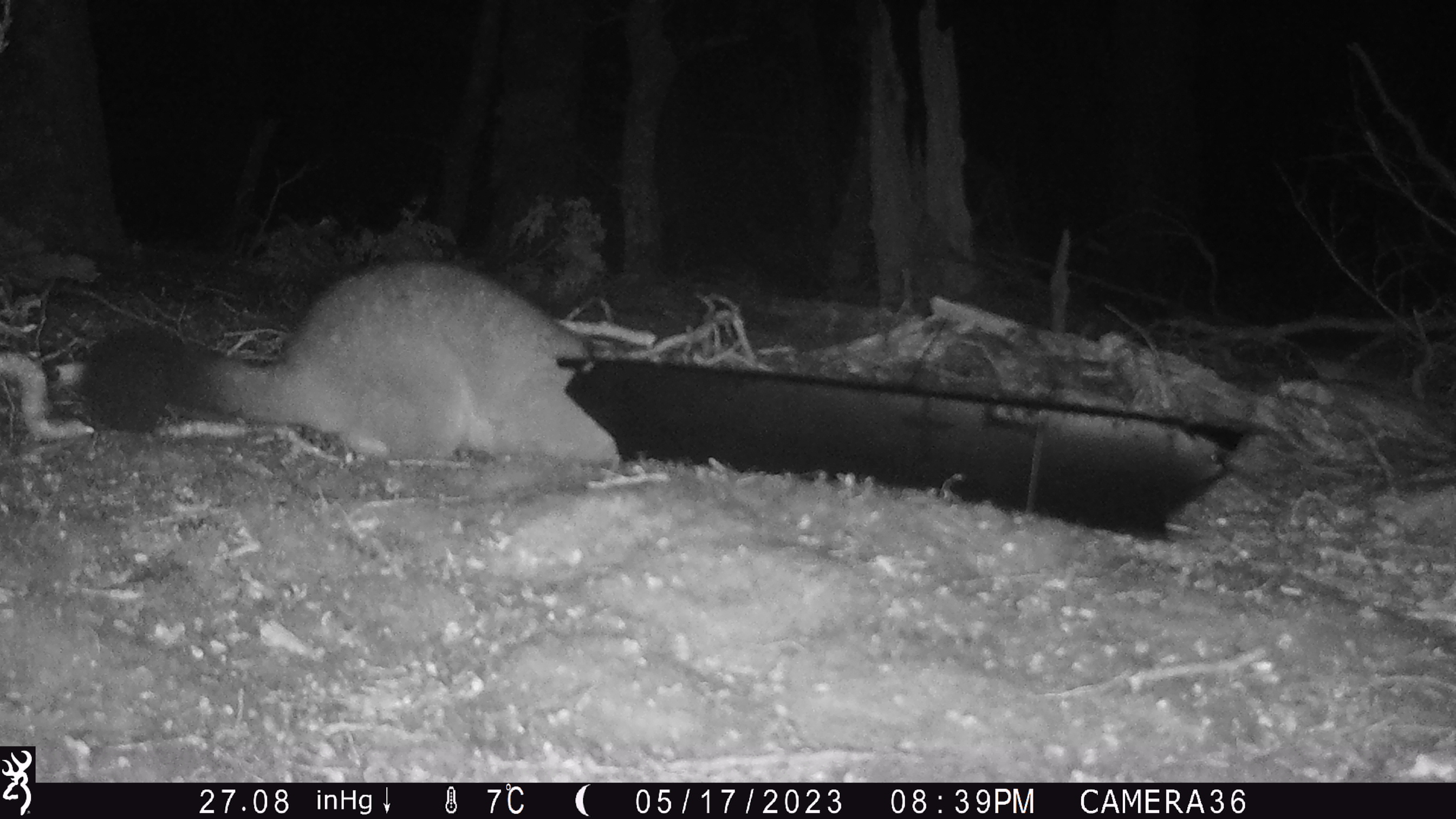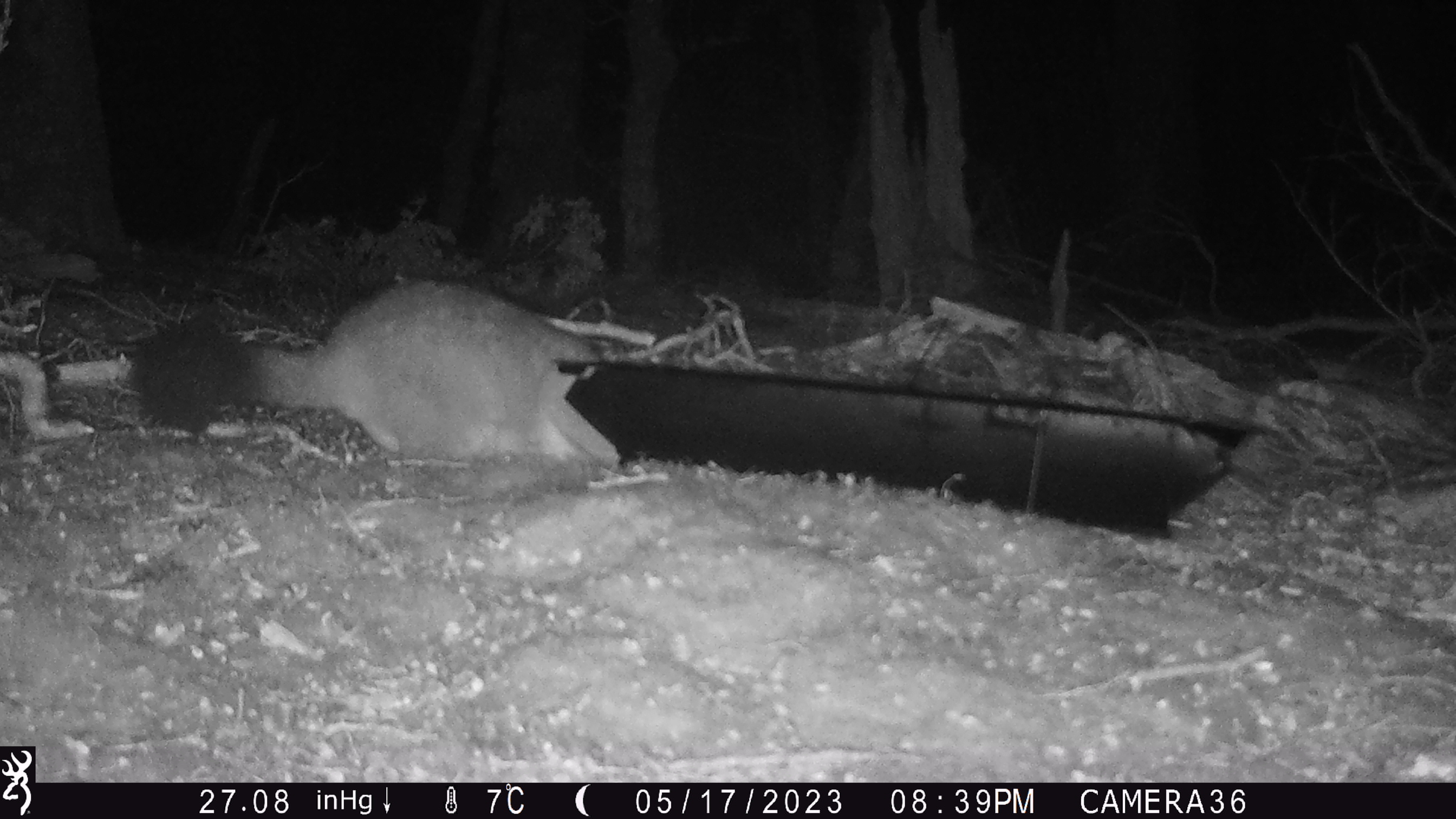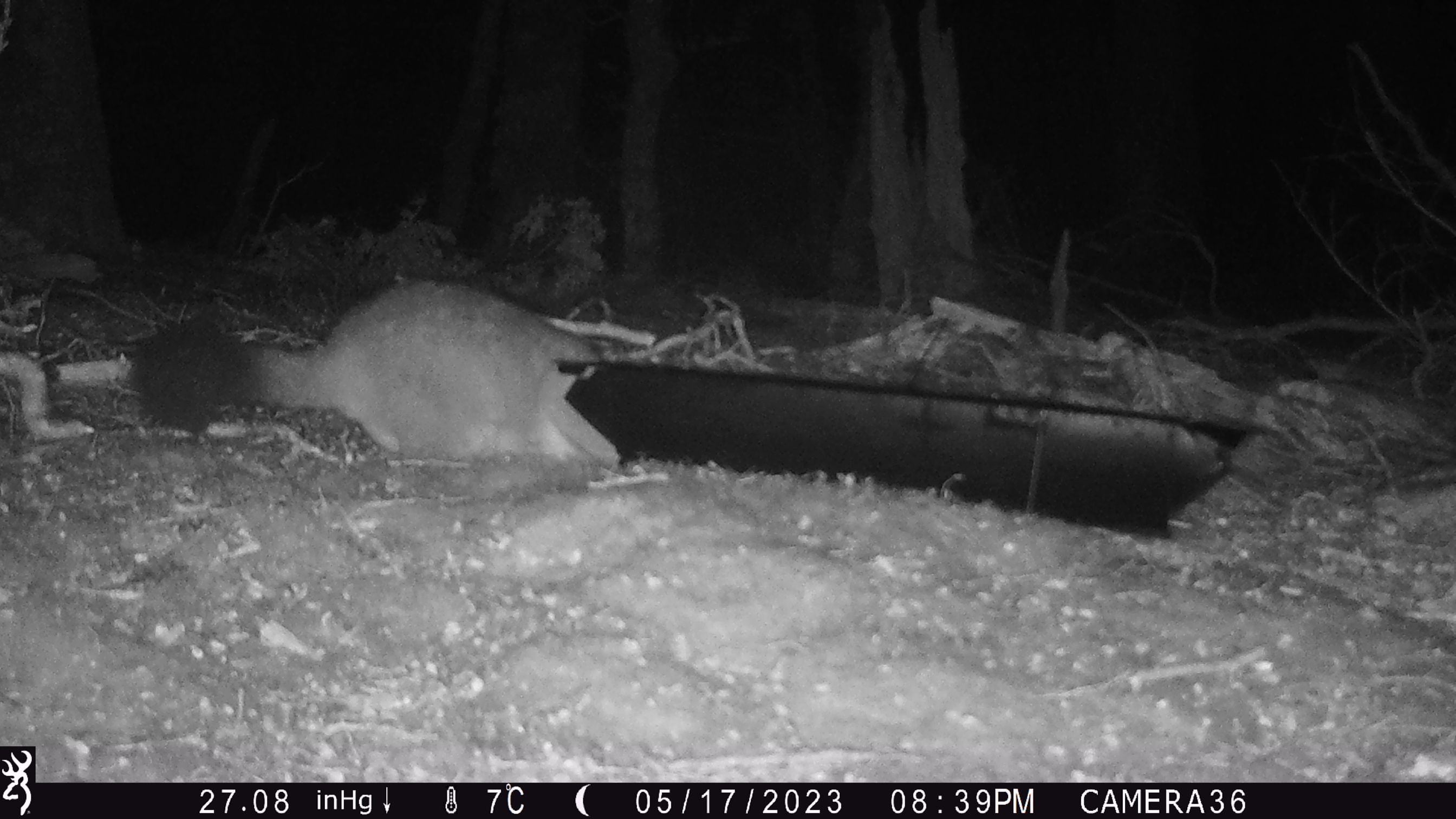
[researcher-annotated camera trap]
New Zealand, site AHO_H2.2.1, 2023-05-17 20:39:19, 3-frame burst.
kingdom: Animalia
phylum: Chordata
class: Mammalia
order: Carnivora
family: Mustelidae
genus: Mustela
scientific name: Mustela erminea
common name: stoat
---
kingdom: Animalia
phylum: Chordata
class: Mammalia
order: Diprotodontia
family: Phalangeridae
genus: Trichosurus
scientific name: Trichosurus vulpecula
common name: common brushtail possum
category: possum